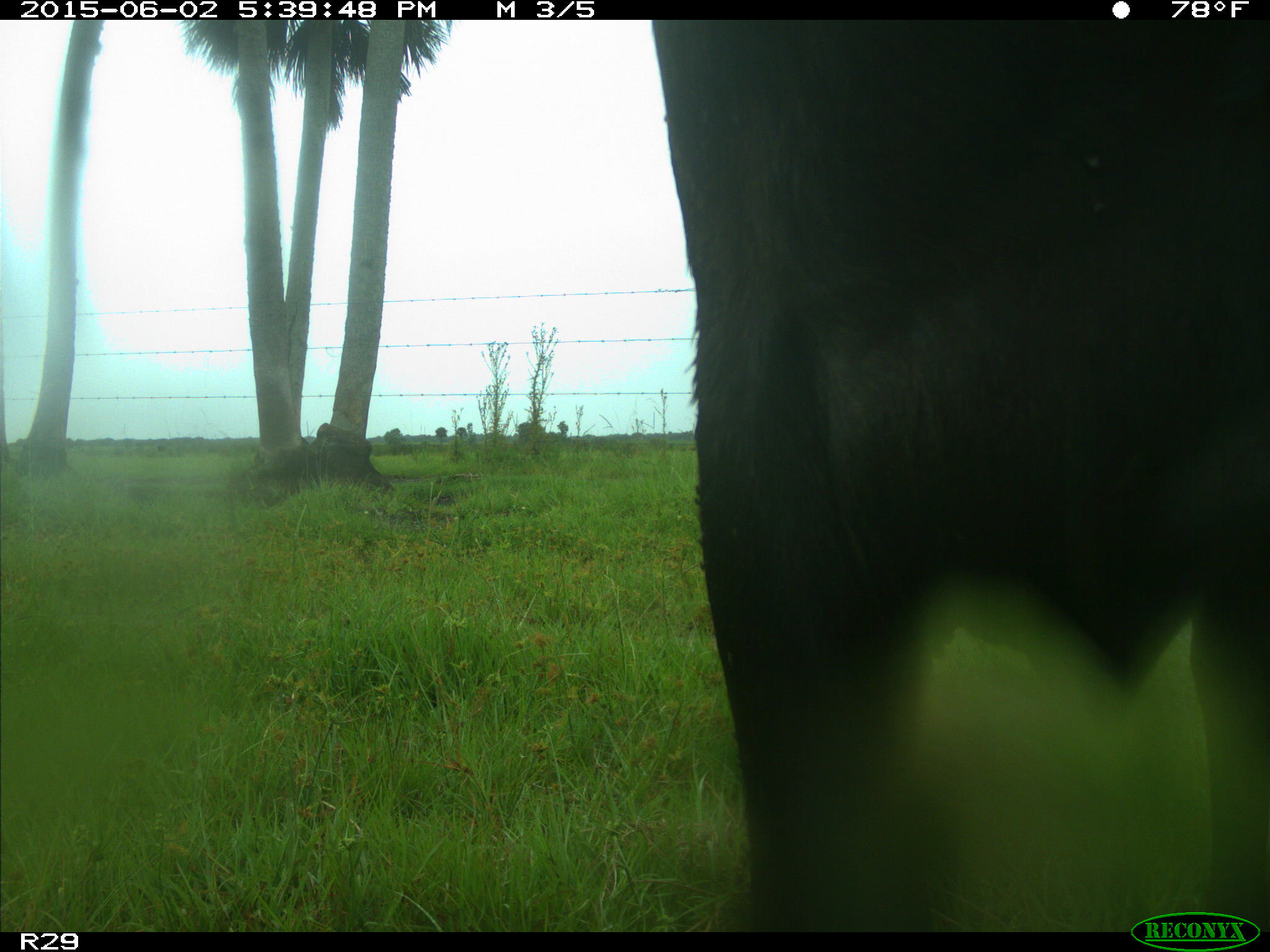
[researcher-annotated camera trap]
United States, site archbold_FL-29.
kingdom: Animalia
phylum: Chordata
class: Mammalia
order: Artiodactyla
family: Bovidae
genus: Bos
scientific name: Bos taurus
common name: domestic cow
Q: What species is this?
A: Bos taurus (domestic cow).